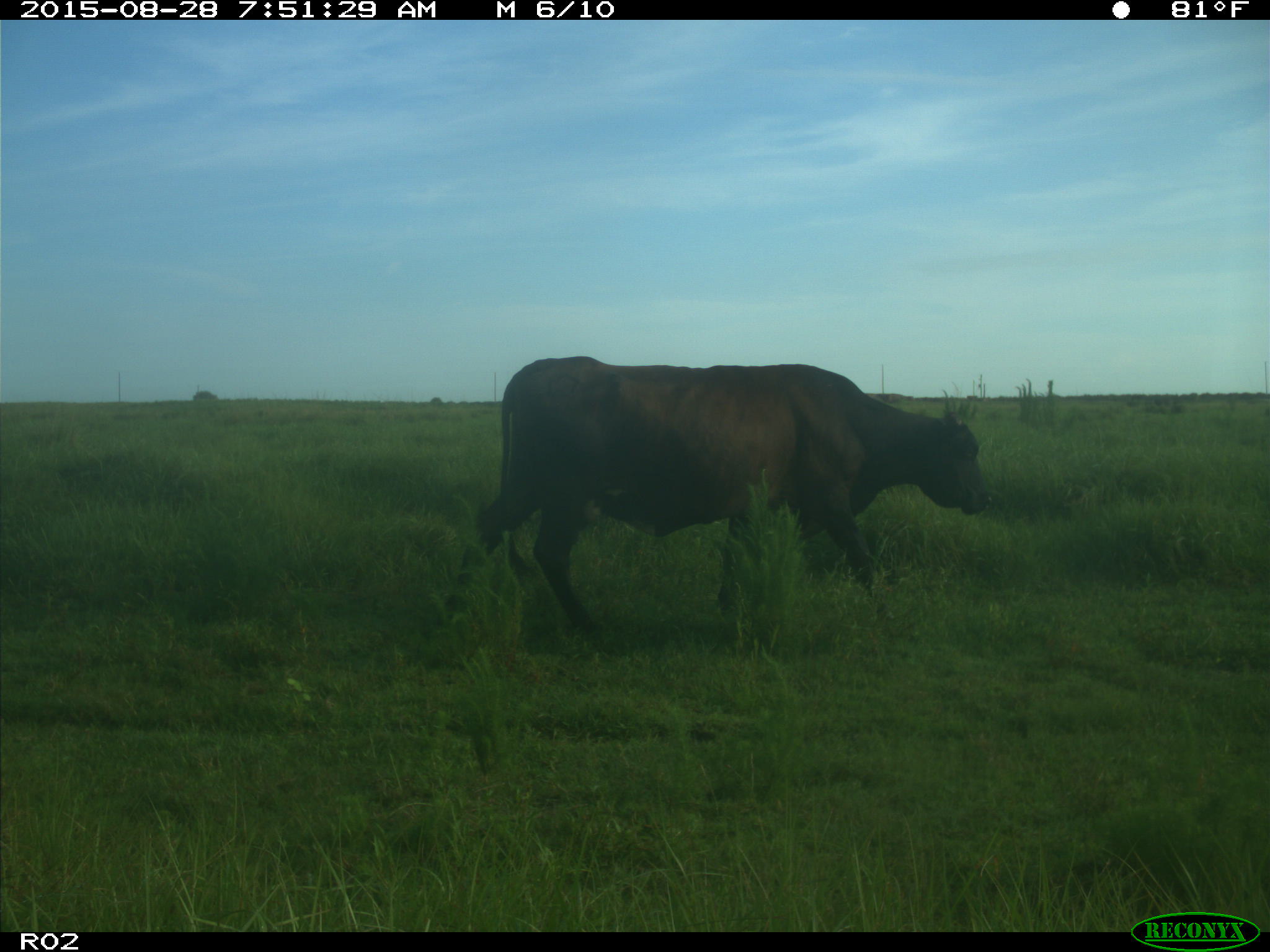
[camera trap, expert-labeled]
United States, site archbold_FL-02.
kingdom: Animalia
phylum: Chordata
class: Mammalia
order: Artiodactyla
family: Bovidae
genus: Bos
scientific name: Bos taurus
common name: domestic cow